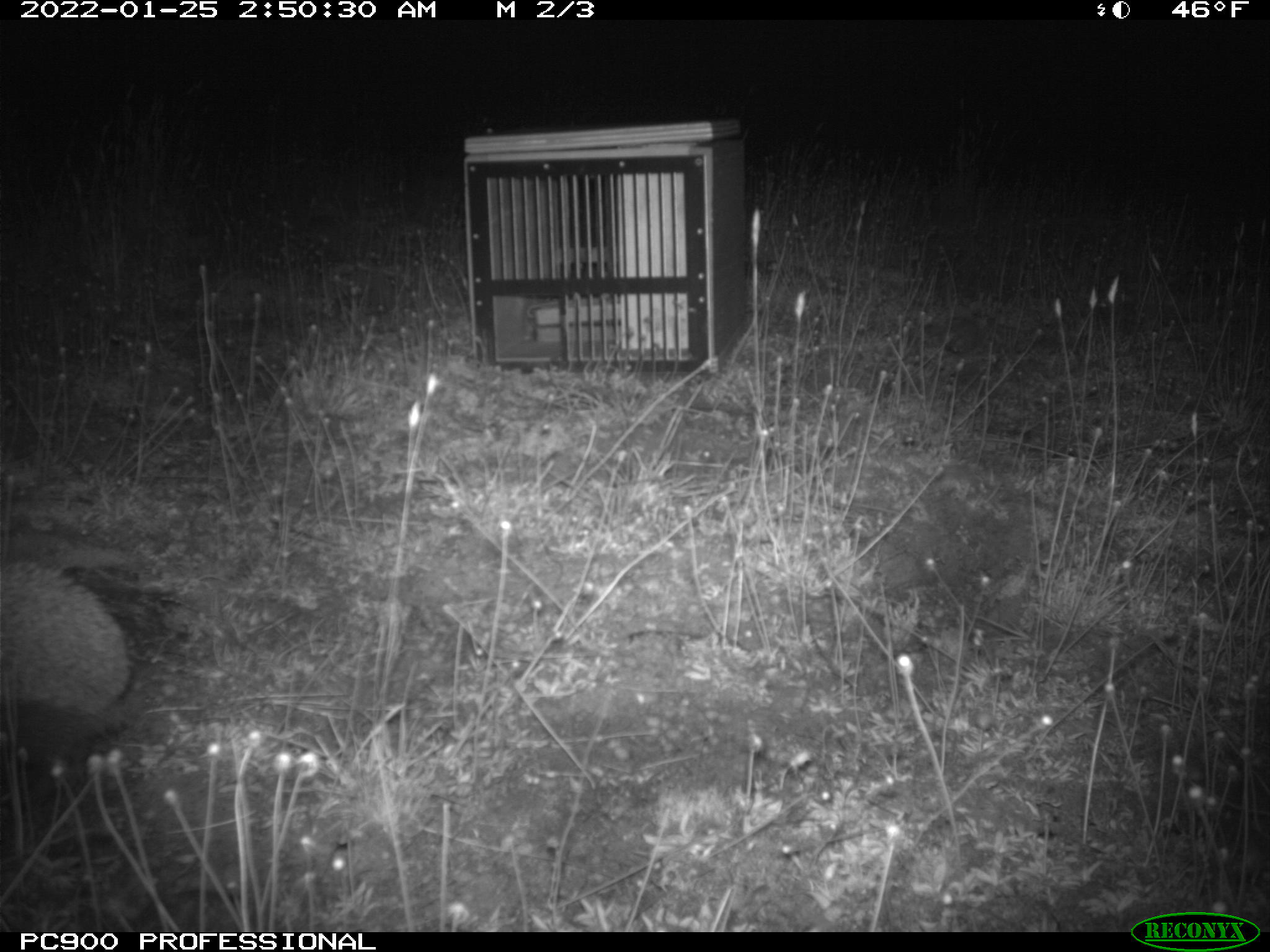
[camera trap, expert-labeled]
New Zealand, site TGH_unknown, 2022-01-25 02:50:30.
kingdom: Animalia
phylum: Chordata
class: Mammalia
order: Eulipotyphla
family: Erinaceidae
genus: Erinaceus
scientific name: Erinaceus europaeus europaeus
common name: european hedgehog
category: hedgehog